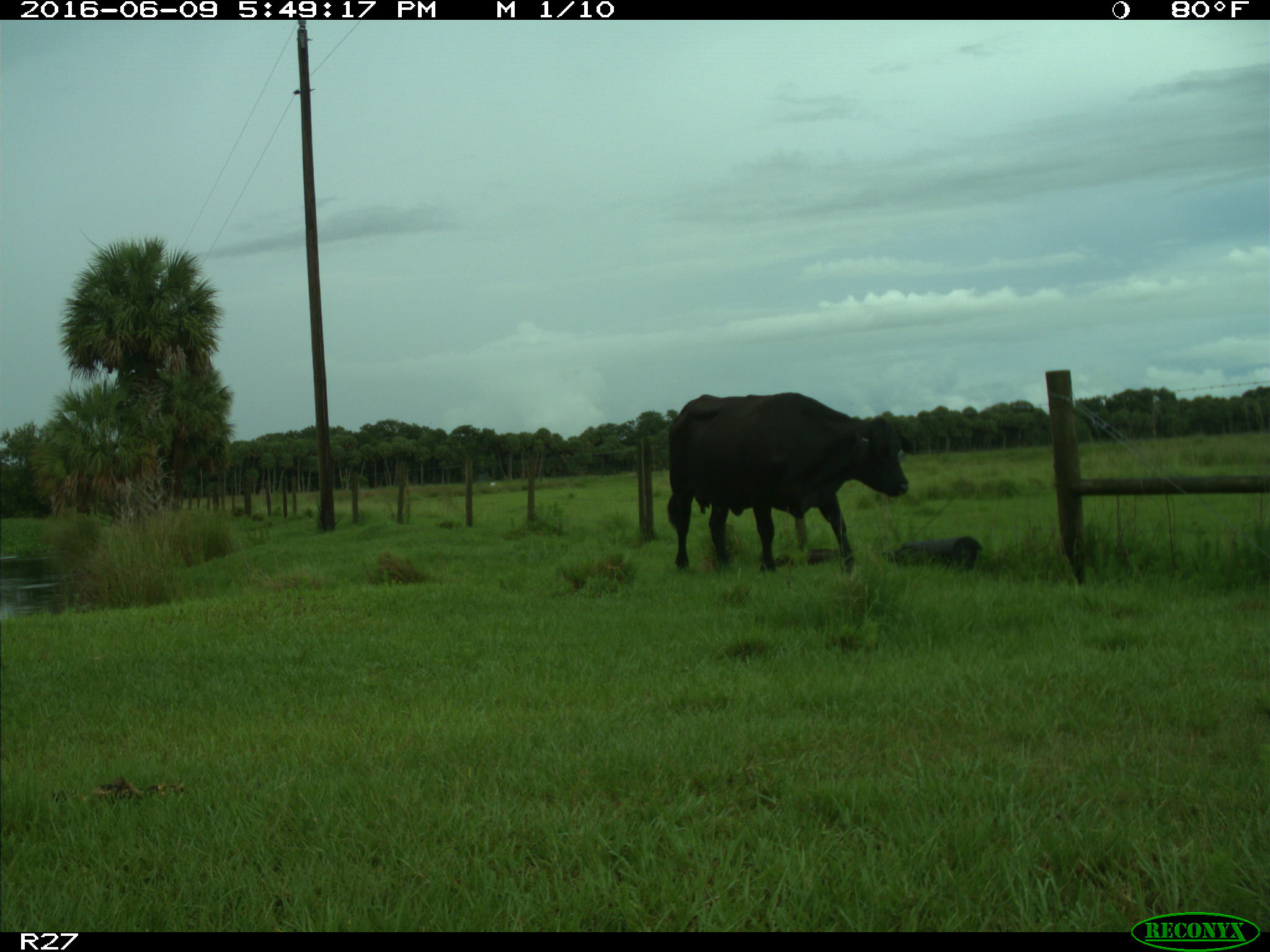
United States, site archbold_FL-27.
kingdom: Animalia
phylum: Chordata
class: Mammalia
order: Artiodactyla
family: Bovidae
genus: Bos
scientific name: Bos taurus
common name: domestic cow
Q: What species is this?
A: Bos taurus (domestic cow).